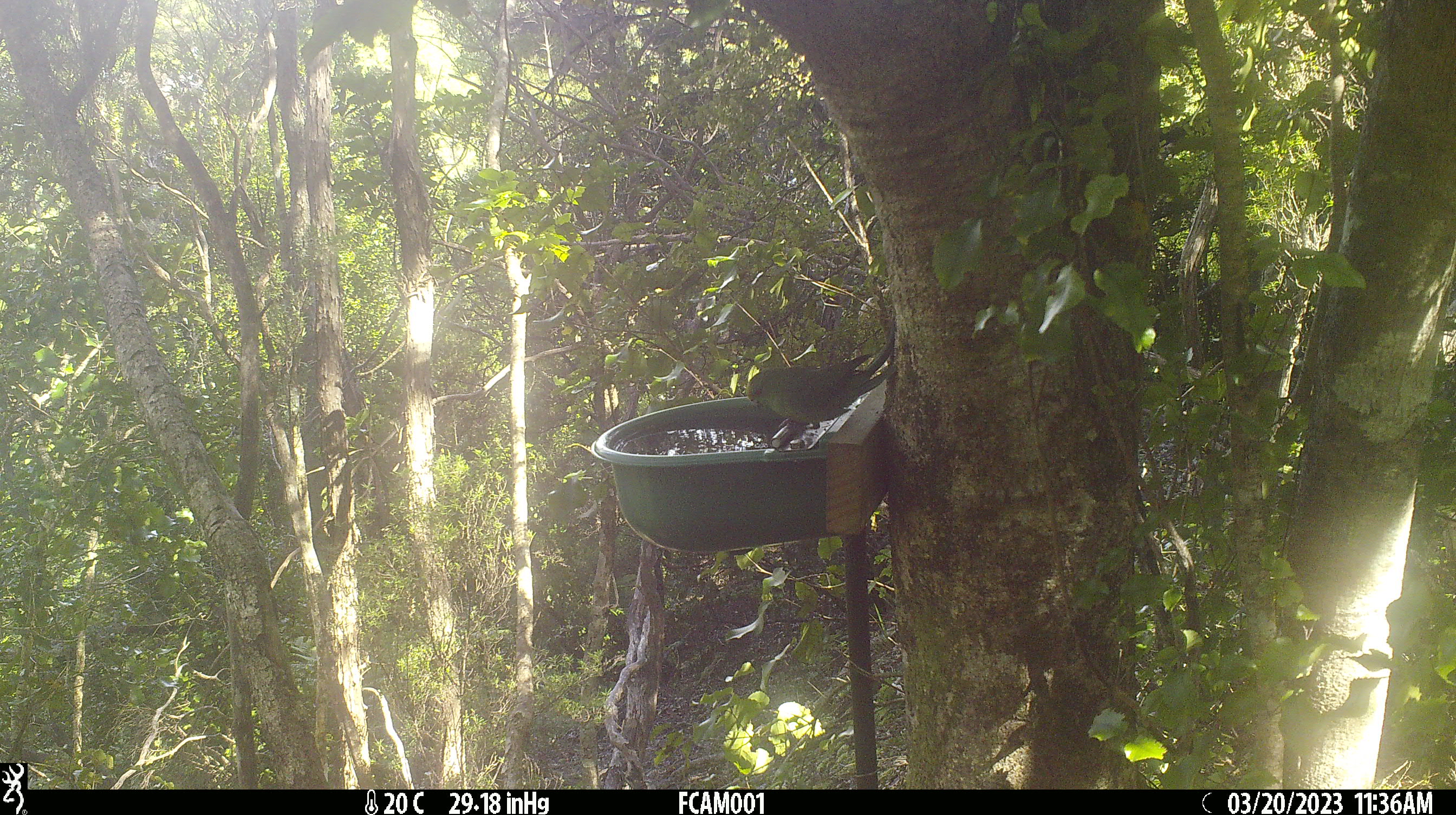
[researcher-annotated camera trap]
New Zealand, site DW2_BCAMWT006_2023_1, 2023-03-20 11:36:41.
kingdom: Animalia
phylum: Chordata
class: Aves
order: Psittaciformes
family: Psittaculidae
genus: Cyanoramphus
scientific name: Cyanoramphus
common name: parakeet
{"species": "parakeet (Cyanoramphus)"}